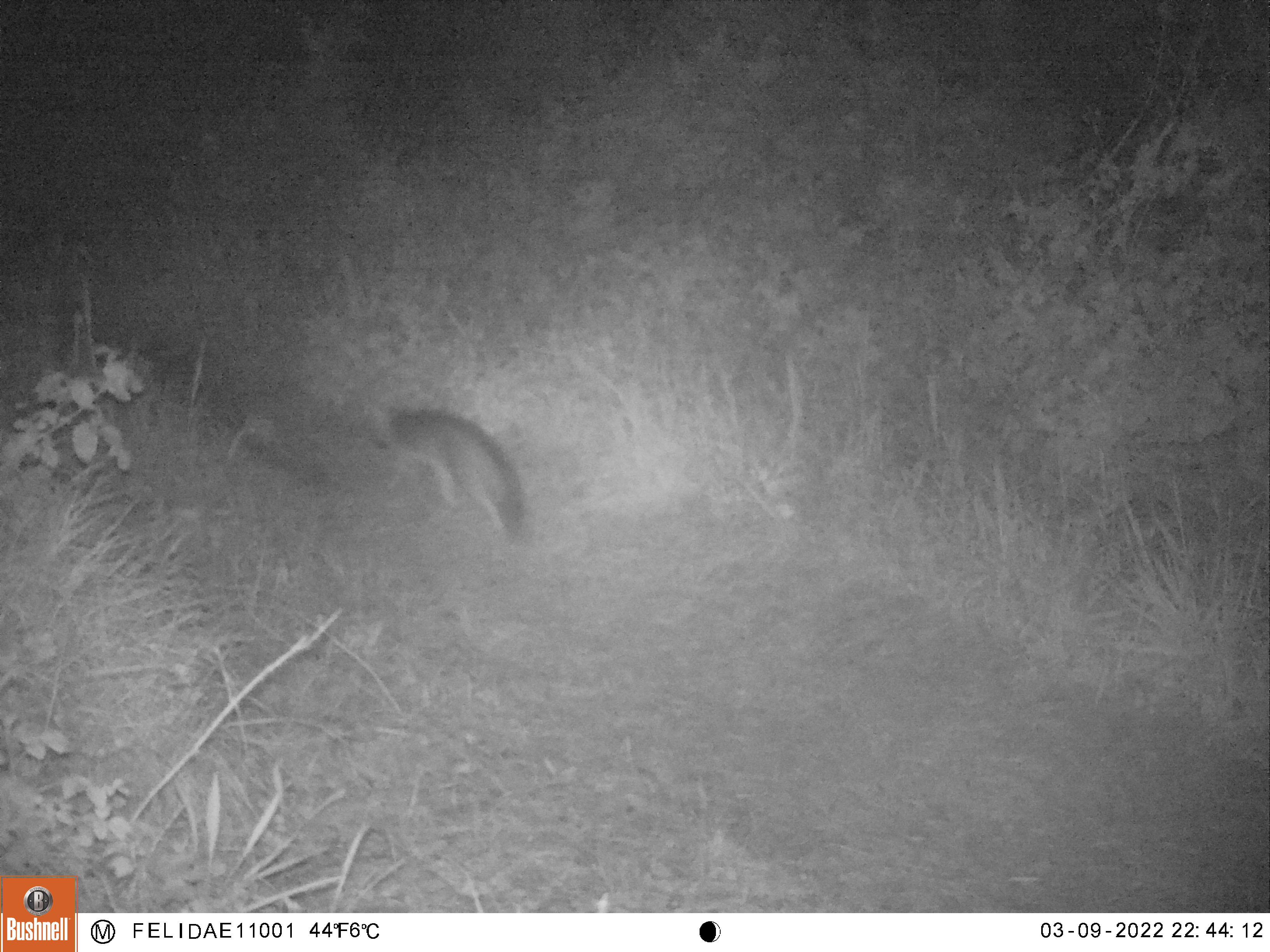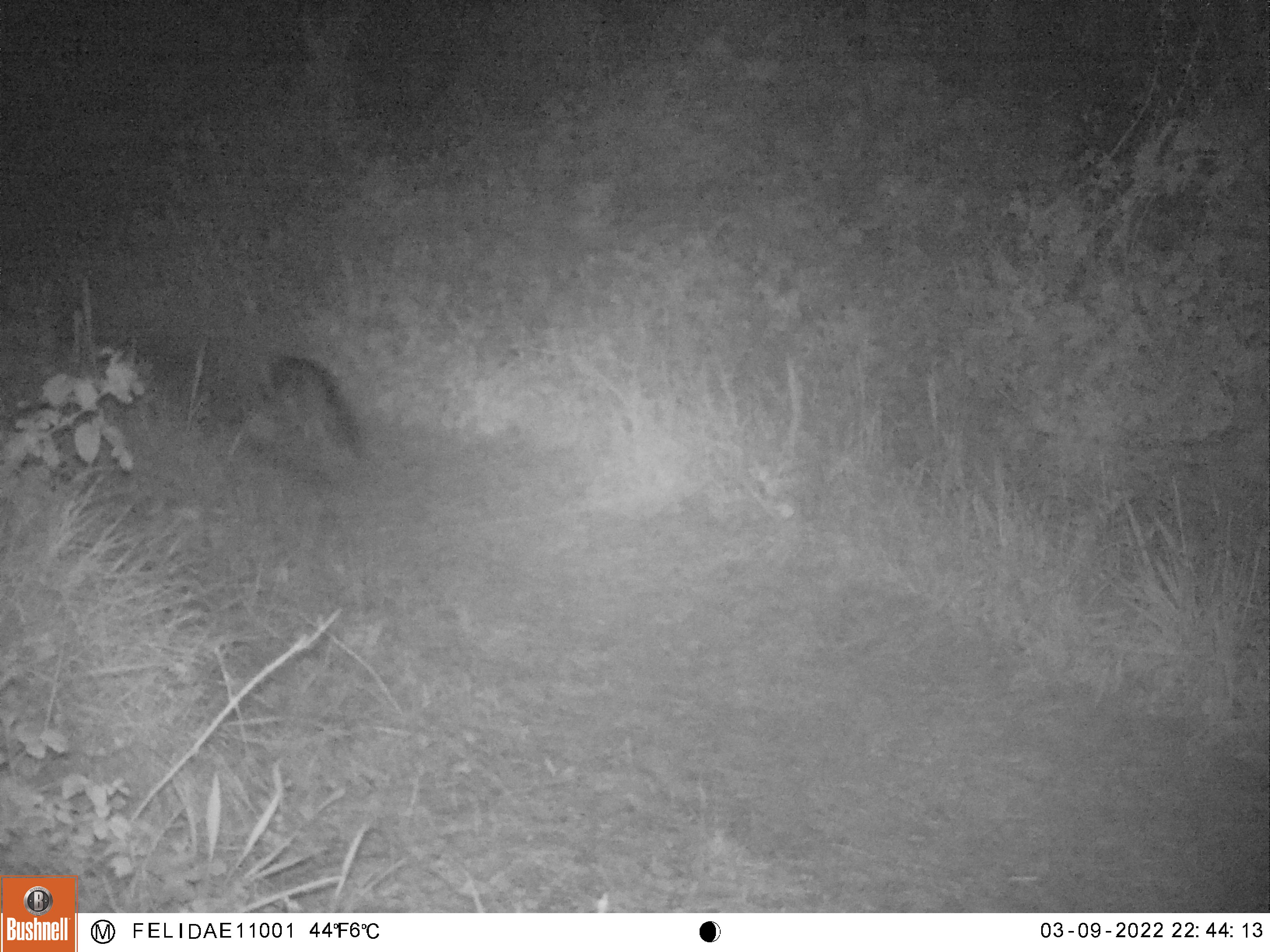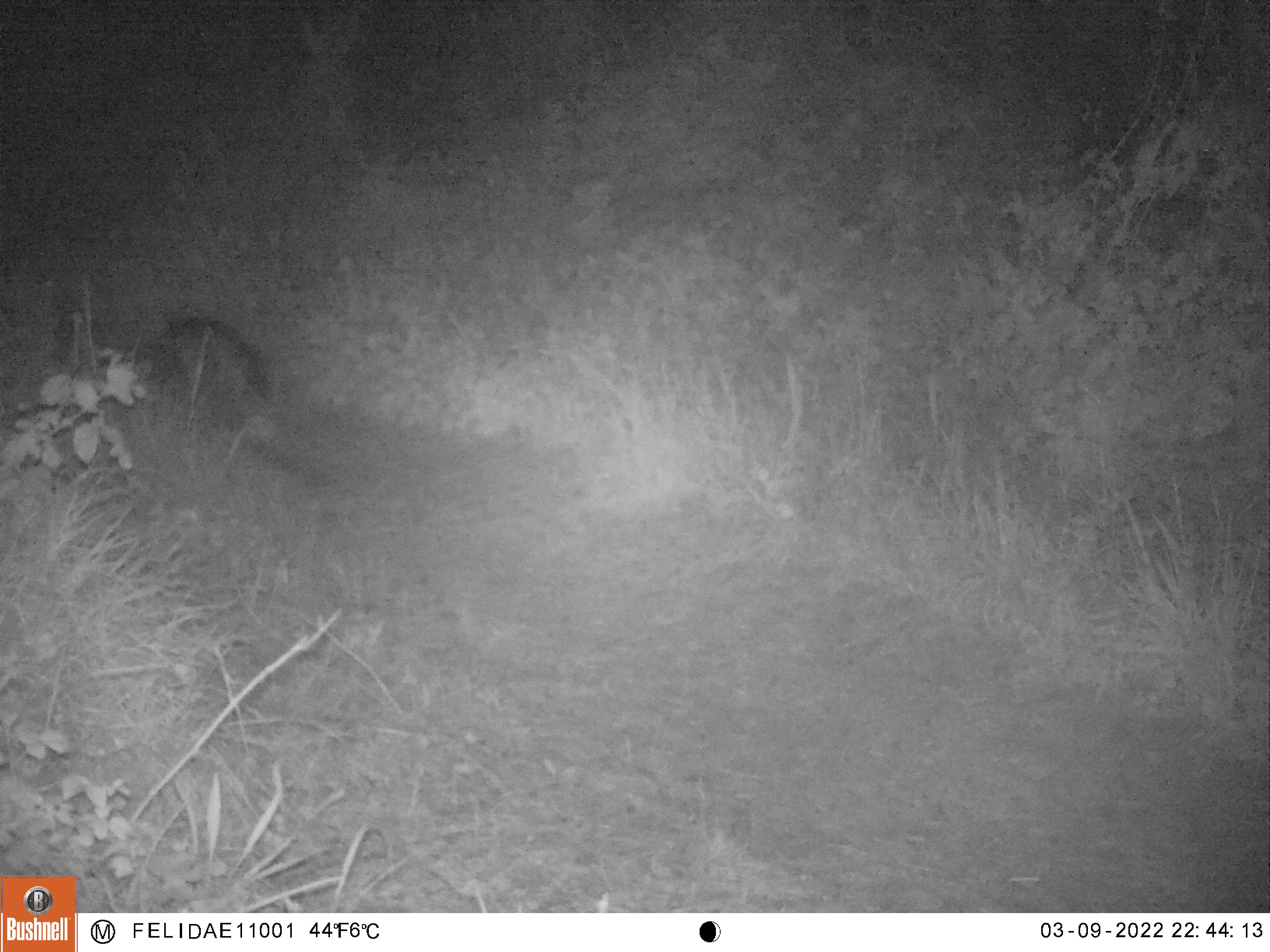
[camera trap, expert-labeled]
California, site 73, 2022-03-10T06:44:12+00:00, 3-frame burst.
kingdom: Animalia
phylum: Chordata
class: Mammalia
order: Carnivora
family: Canidae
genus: Urocyon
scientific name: Urocyon cinereoargenteus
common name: gray fox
Gray fox (Urocyon cinereoargenteus).